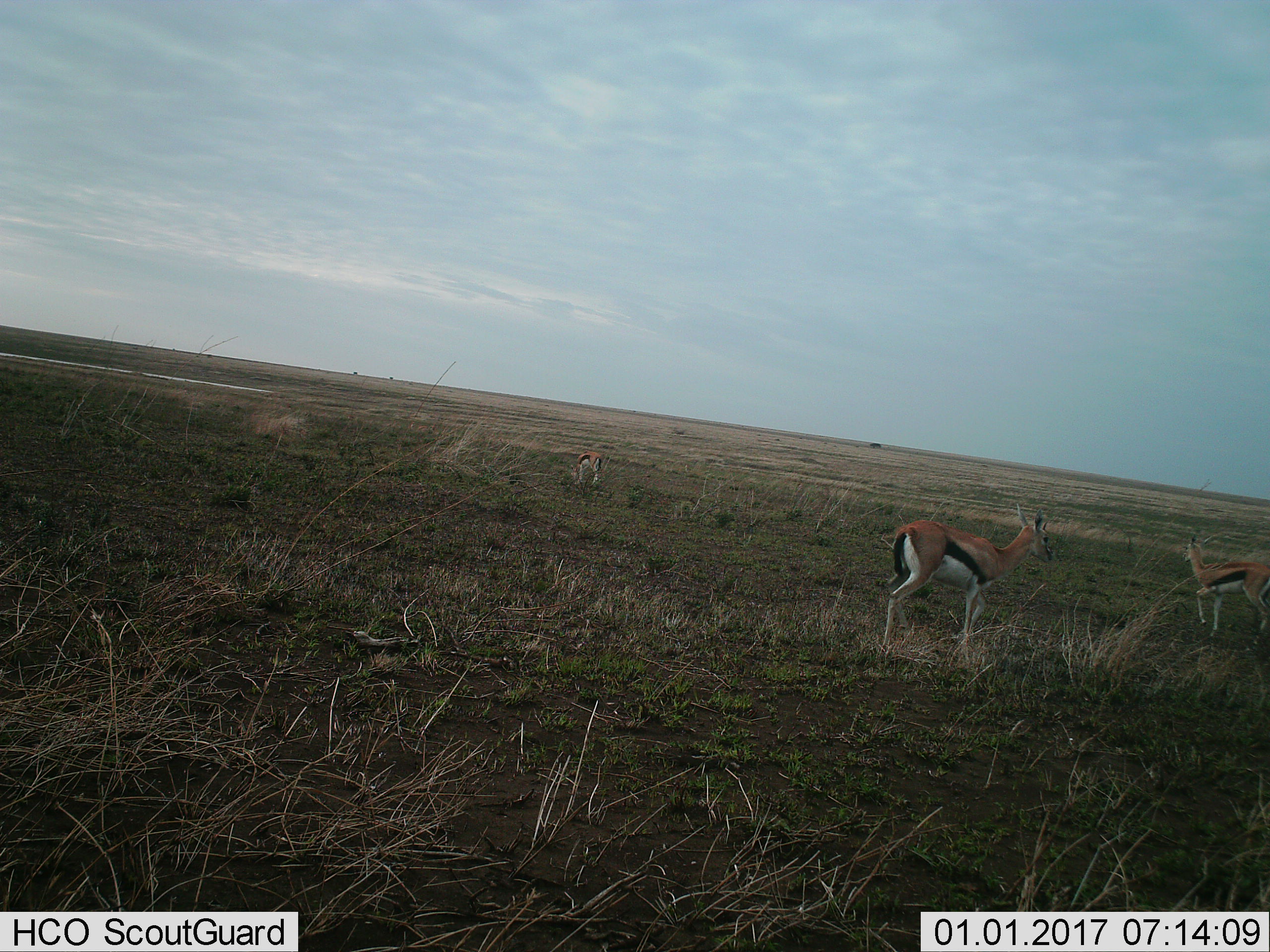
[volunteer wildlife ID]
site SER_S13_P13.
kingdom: Animalia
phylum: Chordata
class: Mammalia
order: Artiodactyla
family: Bovidae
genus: Eudorcas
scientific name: Eudorcas thomsonii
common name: thomson's gazelle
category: gazellethomsons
Gazellethomsons (thomson's gazelle) (Eudorcas thomsonii), count 3. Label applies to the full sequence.